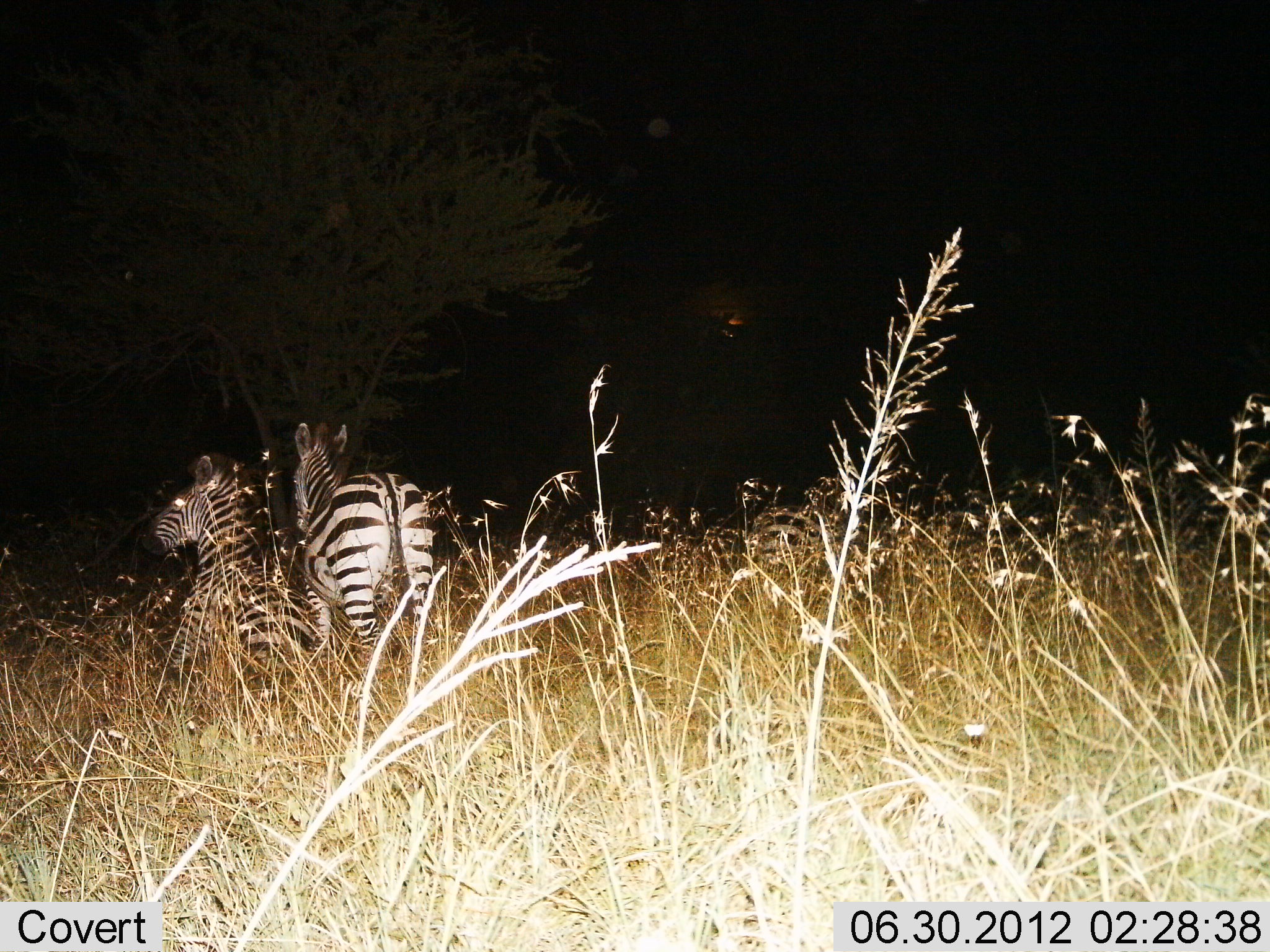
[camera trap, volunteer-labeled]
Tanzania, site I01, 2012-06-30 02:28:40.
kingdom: Animalia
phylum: Chordata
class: Mammalia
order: Perissodactyla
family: Equidae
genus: Equus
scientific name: Equus quagga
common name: plains zebra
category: zebra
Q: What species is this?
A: Zebra (plains zebra) (Equus quagga).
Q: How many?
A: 2.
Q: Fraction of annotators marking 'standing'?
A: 70%.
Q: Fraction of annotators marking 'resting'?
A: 80%.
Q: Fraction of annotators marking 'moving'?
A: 10%.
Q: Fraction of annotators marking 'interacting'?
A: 0%.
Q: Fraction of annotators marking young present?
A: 0%.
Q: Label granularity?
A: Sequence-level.